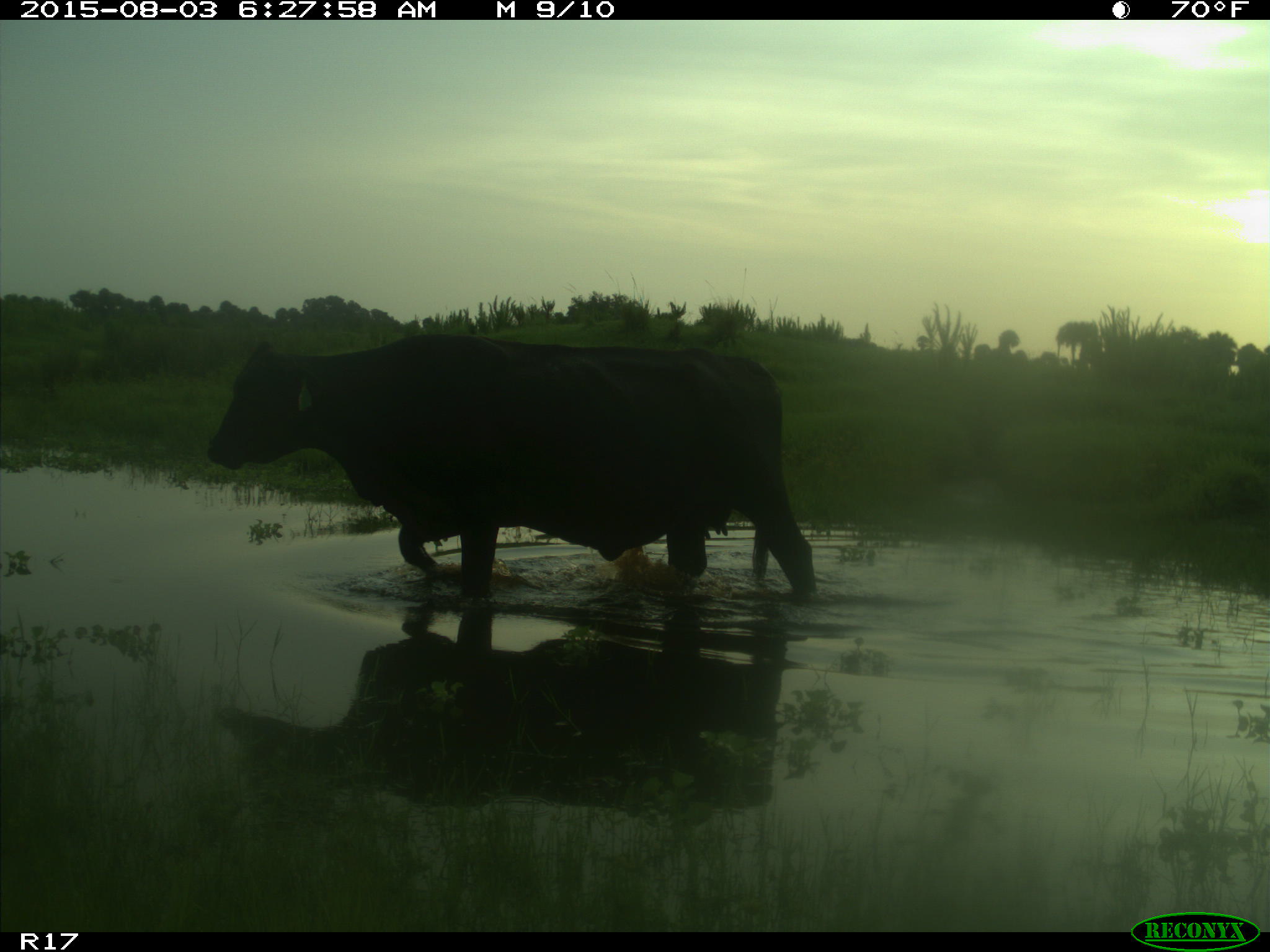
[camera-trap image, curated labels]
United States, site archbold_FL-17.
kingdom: Animalia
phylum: Chordata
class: Mammalia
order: Artiodactyla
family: Bovidae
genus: Bos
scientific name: Bos taurus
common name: domestic cow